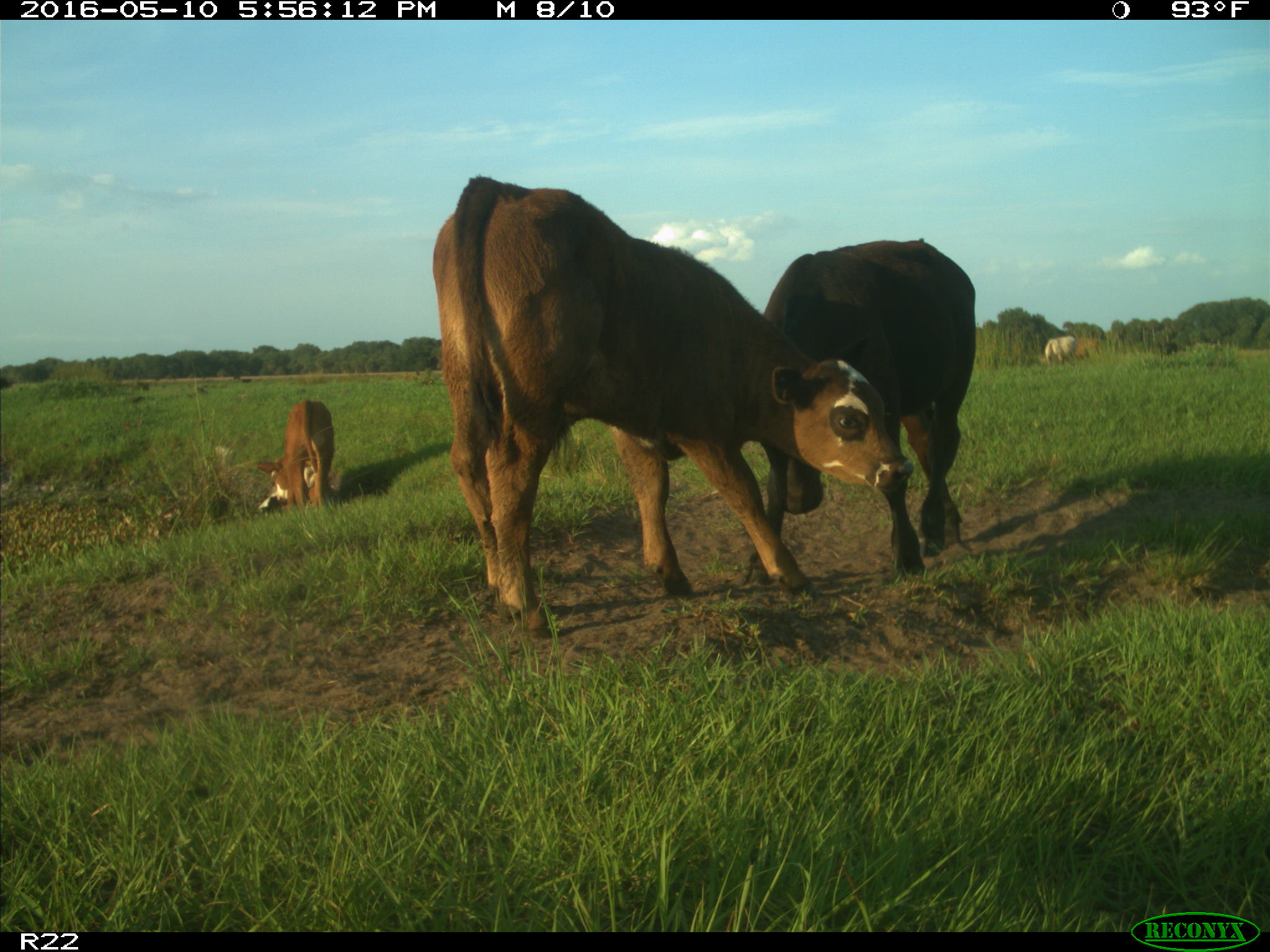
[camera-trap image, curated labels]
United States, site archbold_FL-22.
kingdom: Animalia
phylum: Chordata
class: Mammalia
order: Artiodactyla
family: Bovidae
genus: Bos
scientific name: Bos taurus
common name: domestic cow